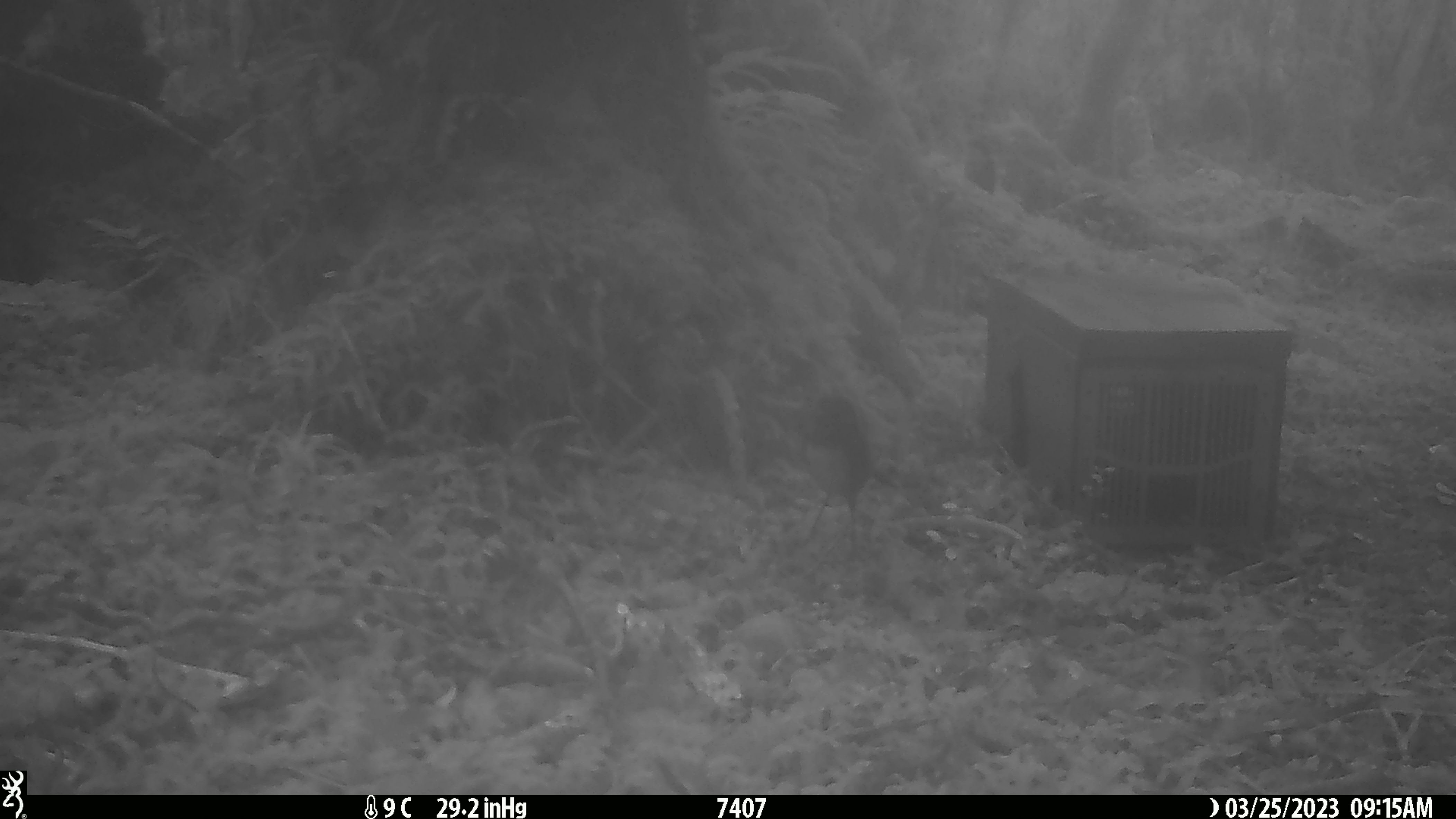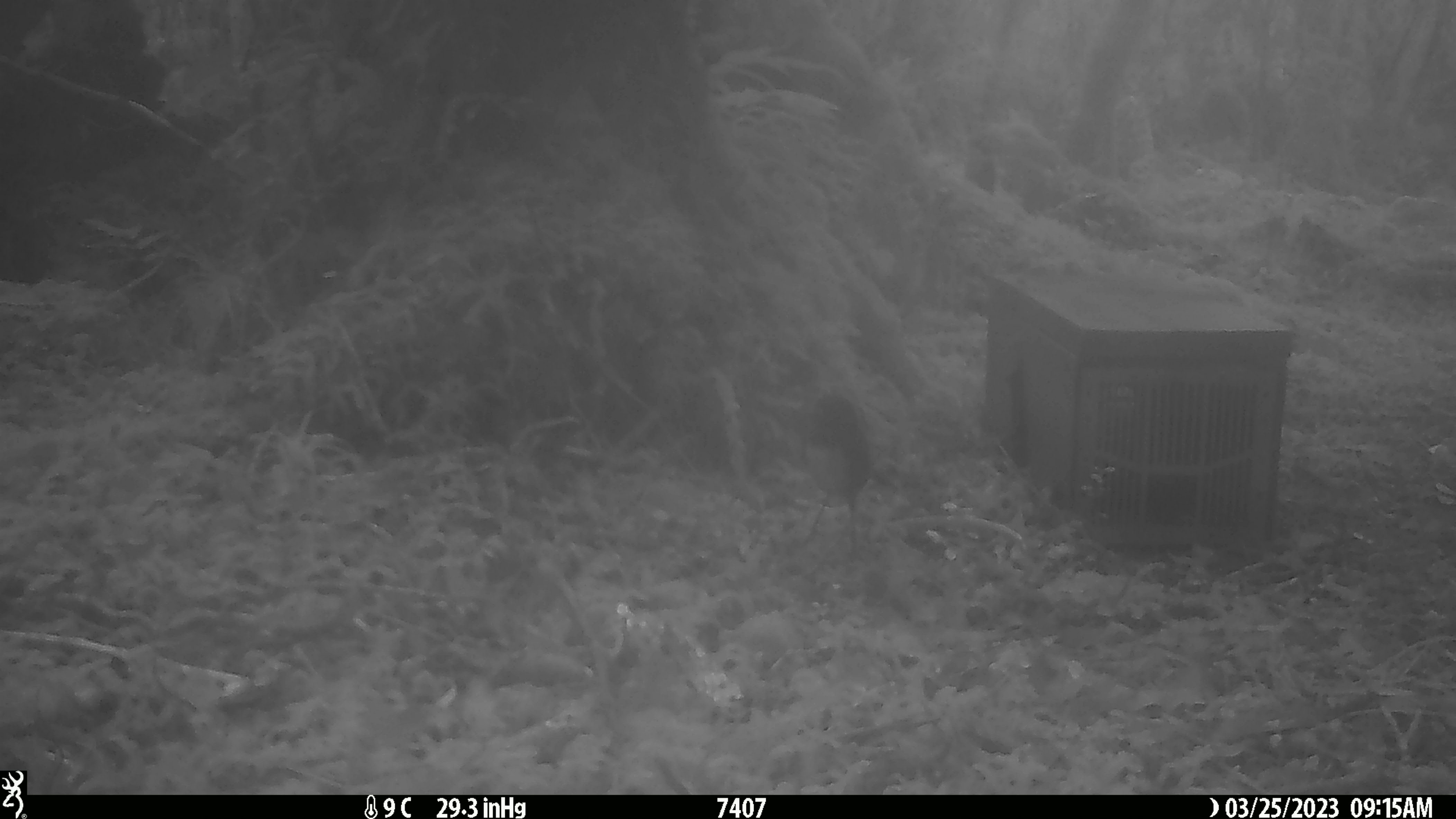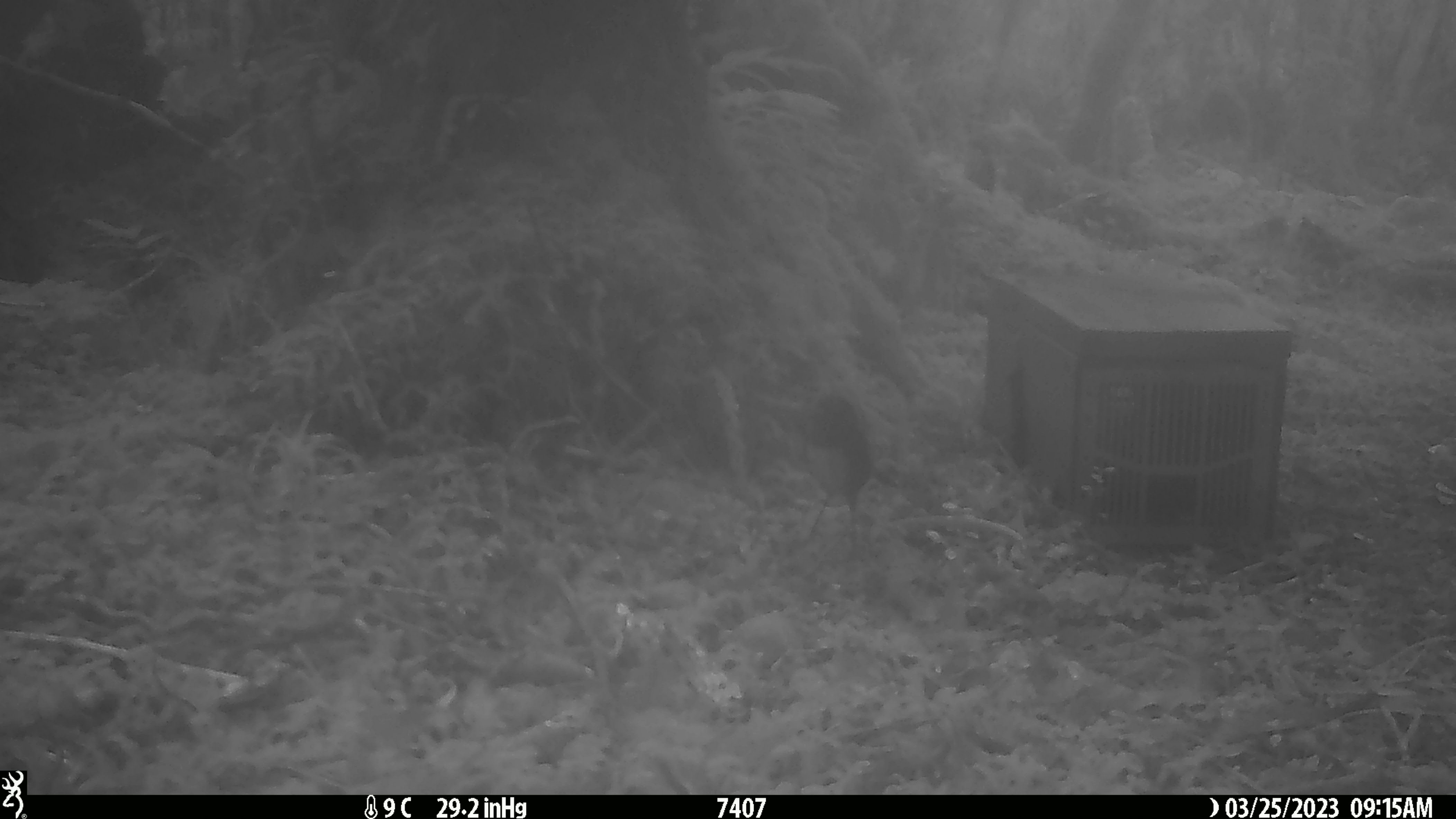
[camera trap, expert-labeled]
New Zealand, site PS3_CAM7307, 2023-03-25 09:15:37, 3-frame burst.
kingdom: Animalia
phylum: Chordata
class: Aves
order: Passeriformes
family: Petroicidae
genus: Petroica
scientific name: Petroica australis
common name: new zealand robin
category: robin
Robin (new zealand robin) (Petroica australis).